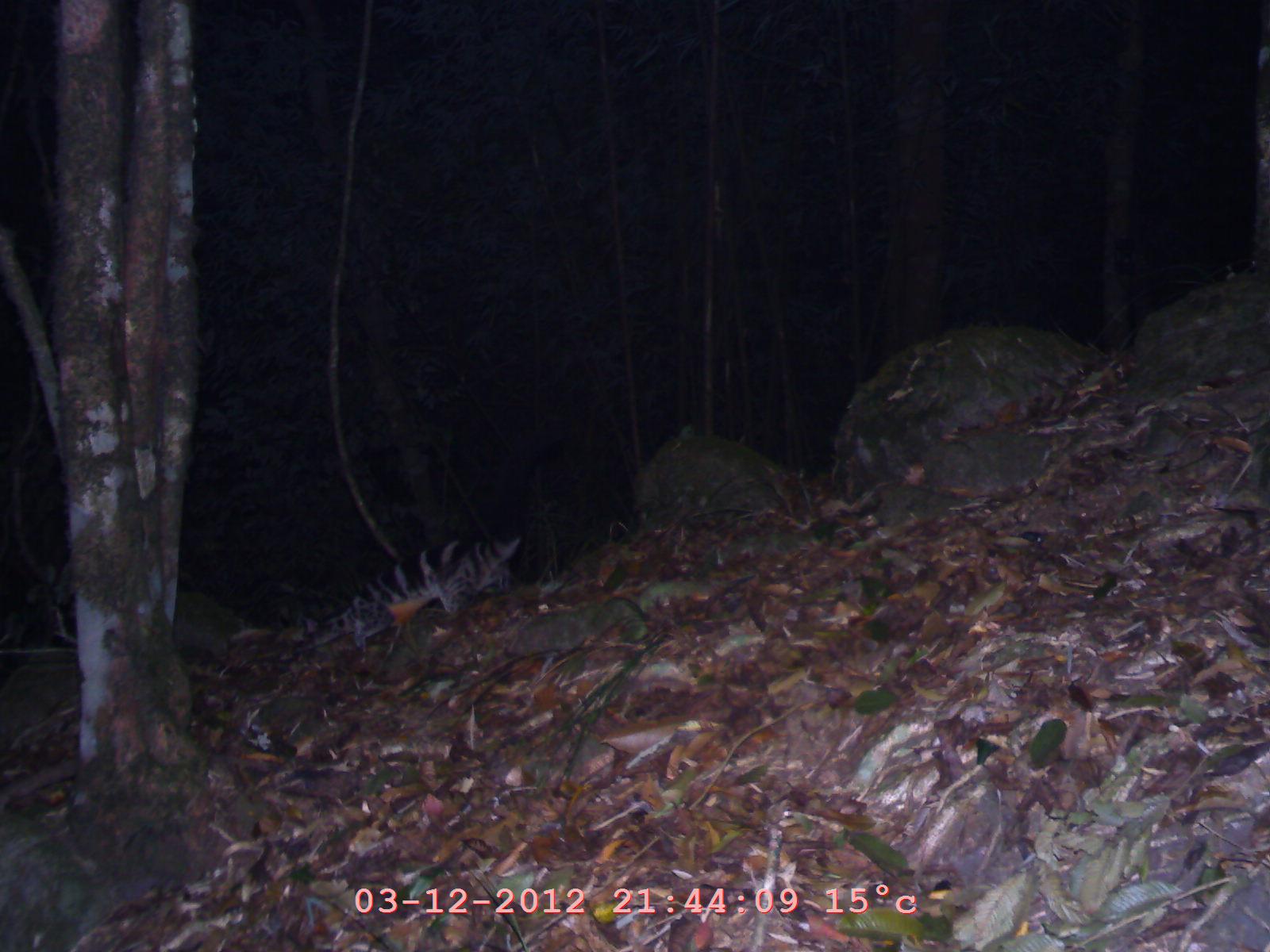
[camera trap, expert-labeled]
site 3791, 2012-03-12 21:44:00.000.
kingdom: Animalia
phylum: Chordata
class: Mammalia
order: Carnivora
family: Viverridae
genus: Chrotogale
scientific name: Chrotogale owstoni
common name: owston's civet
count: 1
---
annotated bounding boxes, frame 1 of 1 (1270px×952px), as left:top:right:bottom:
chrotogale owstoni: 298:526:533:655